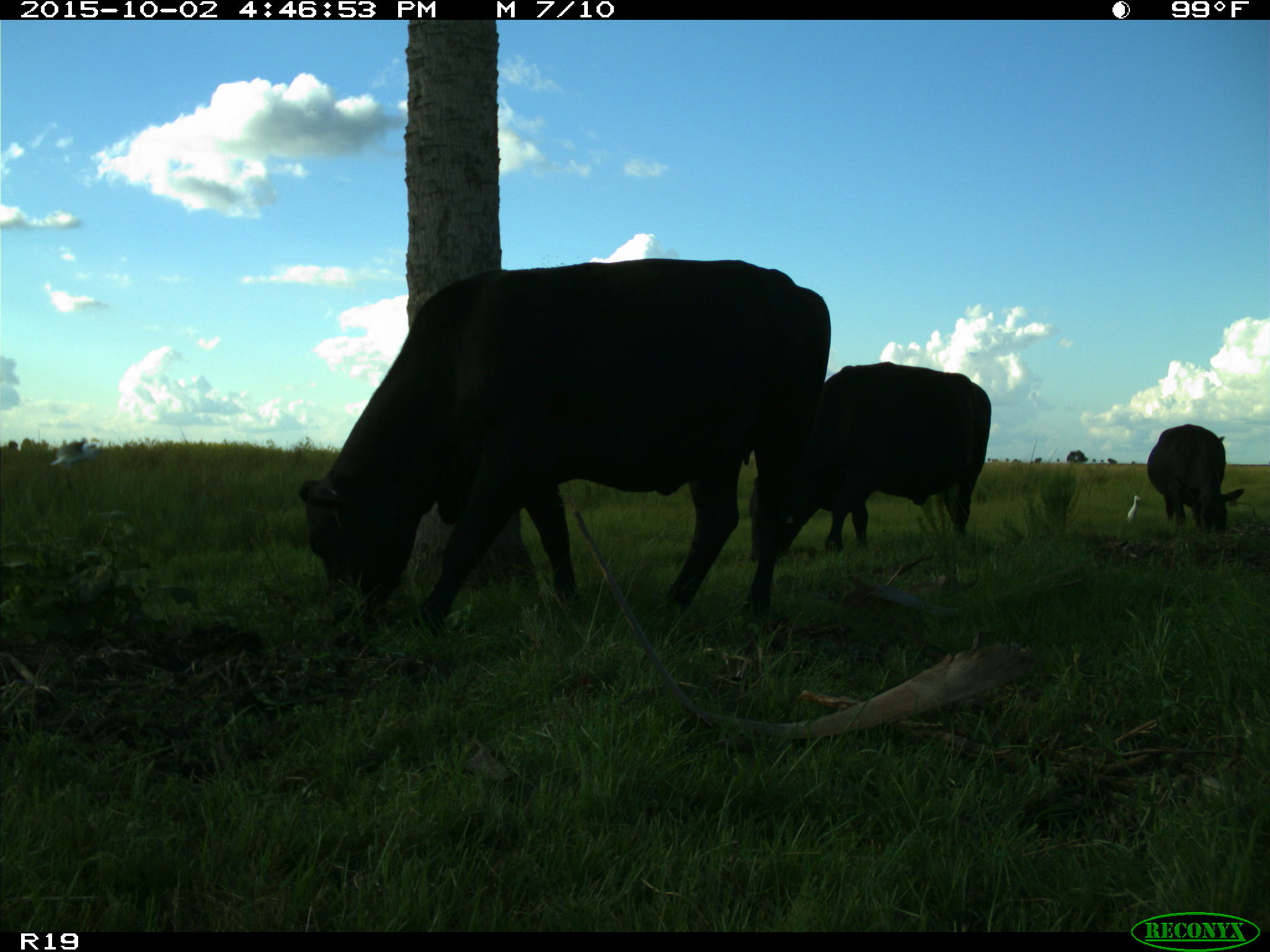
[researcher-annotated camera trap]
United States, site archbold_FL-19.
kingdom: Animalia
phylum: Chordata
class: Mammalia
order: Artiodactyla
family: Bovidae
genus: Bos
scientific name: Bos taurus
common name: domestic cow